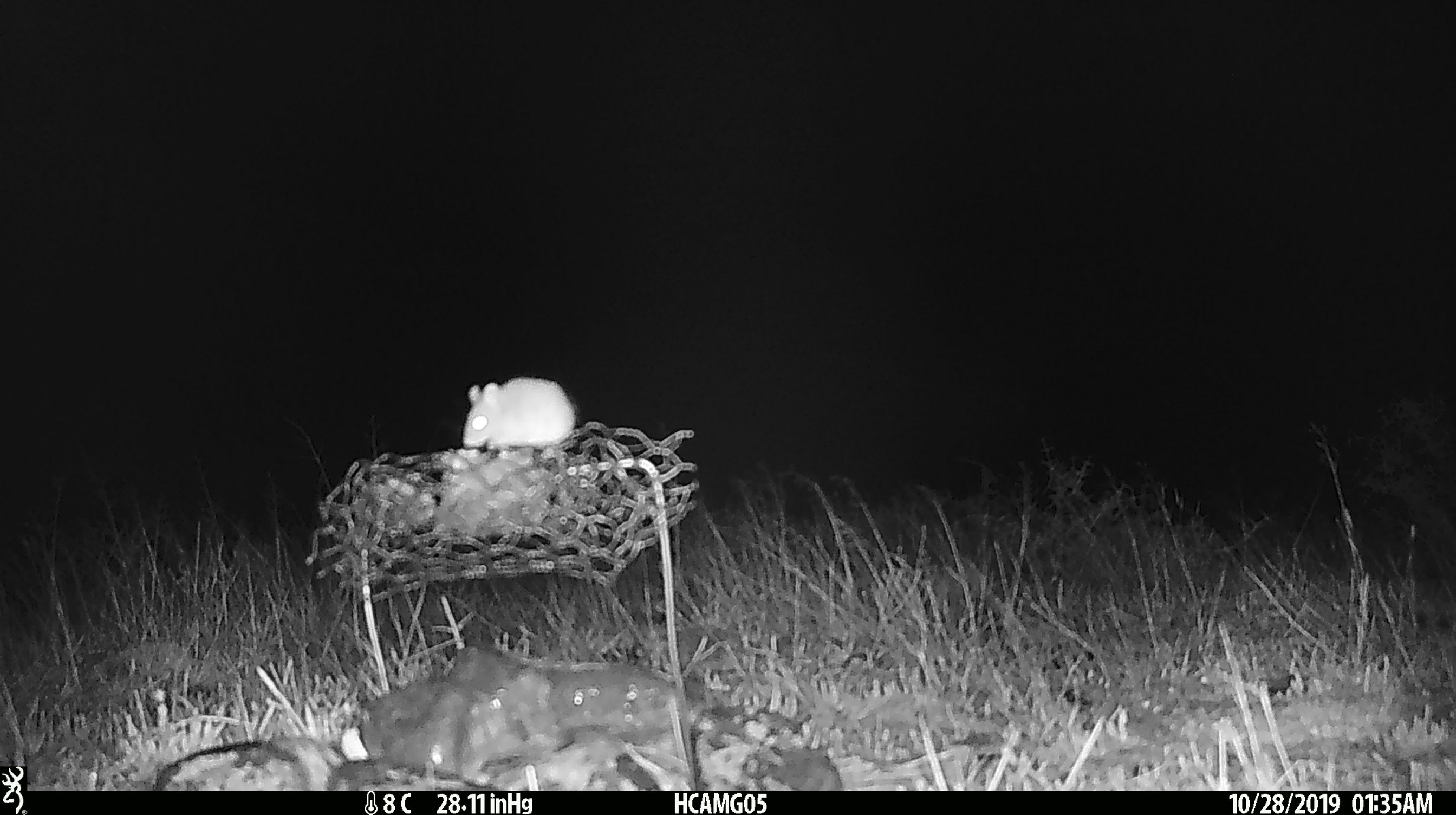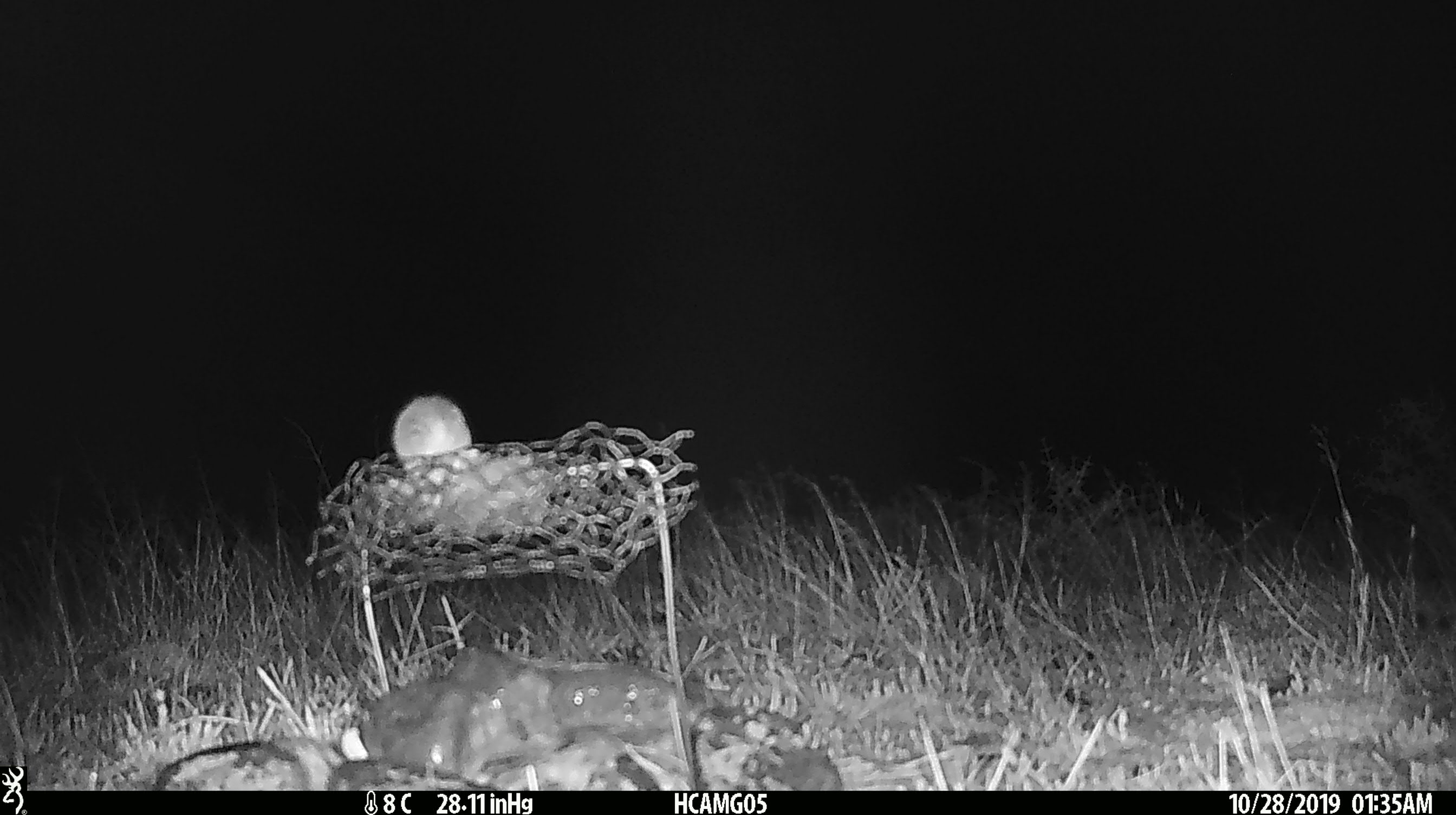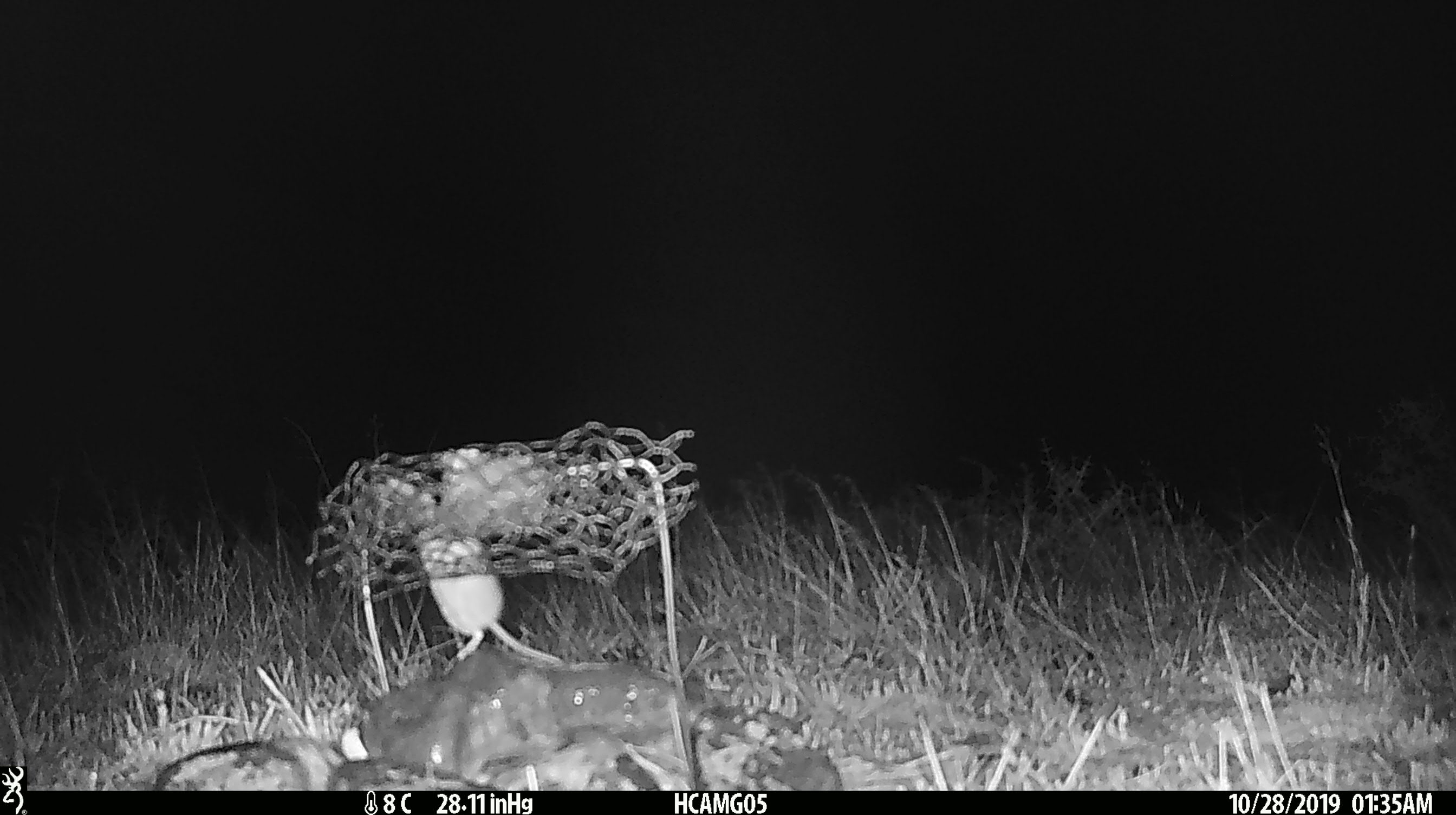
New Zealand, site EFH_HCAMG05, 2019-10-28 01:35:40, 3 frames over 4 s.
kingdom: Animalia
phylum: Chordata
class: Mammalia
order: Rodentia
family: Muridae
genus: Mus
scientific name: Mus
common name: mouse